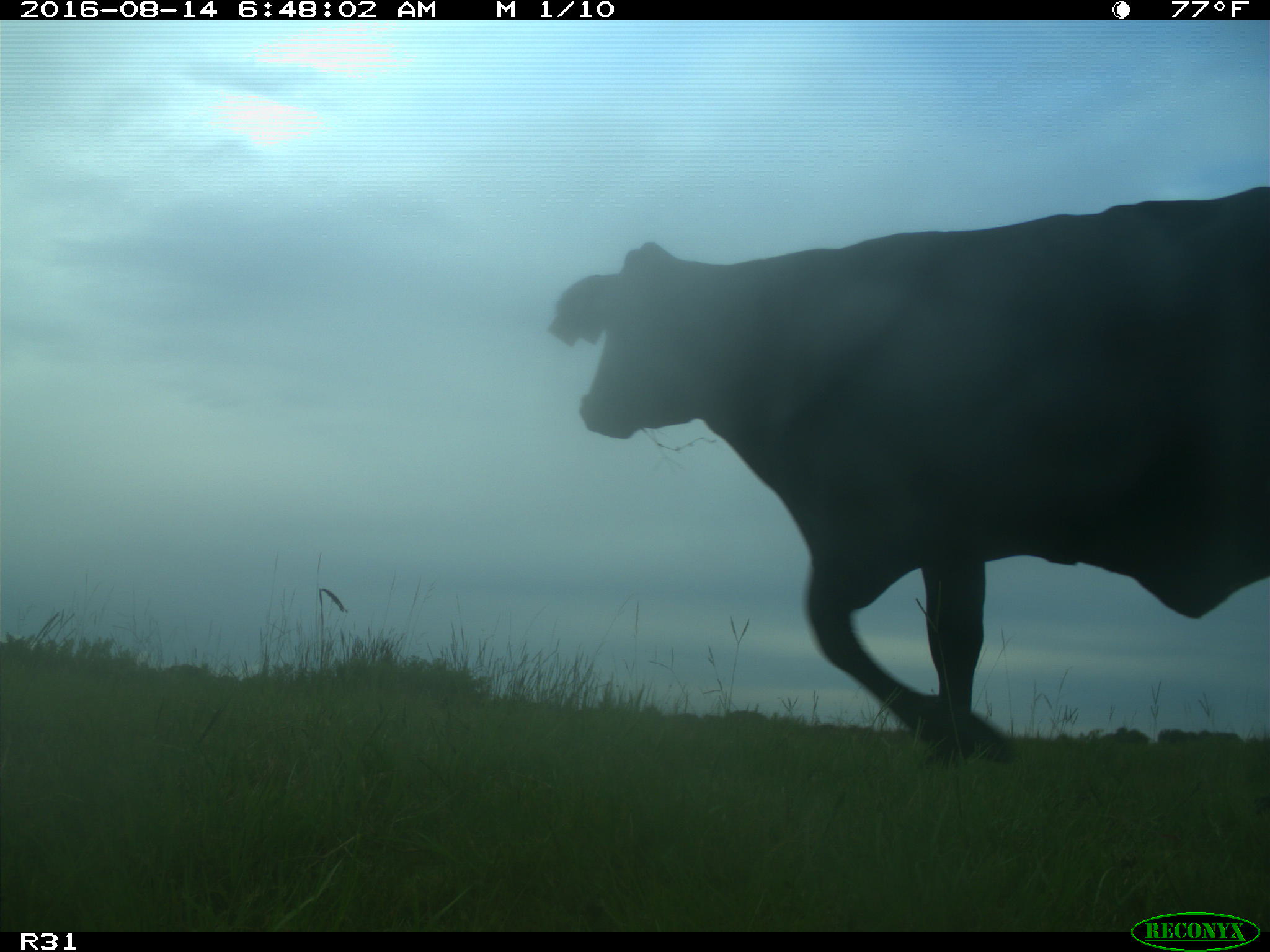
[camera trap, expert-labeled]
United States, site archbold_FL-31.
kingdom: Animalia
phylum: Chordata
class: Mammalia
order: Artiodactyla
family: Bovidae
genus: Bos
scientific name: Bos taurus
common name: domestic cow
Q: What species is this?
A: Bos taurus (domestic cow).